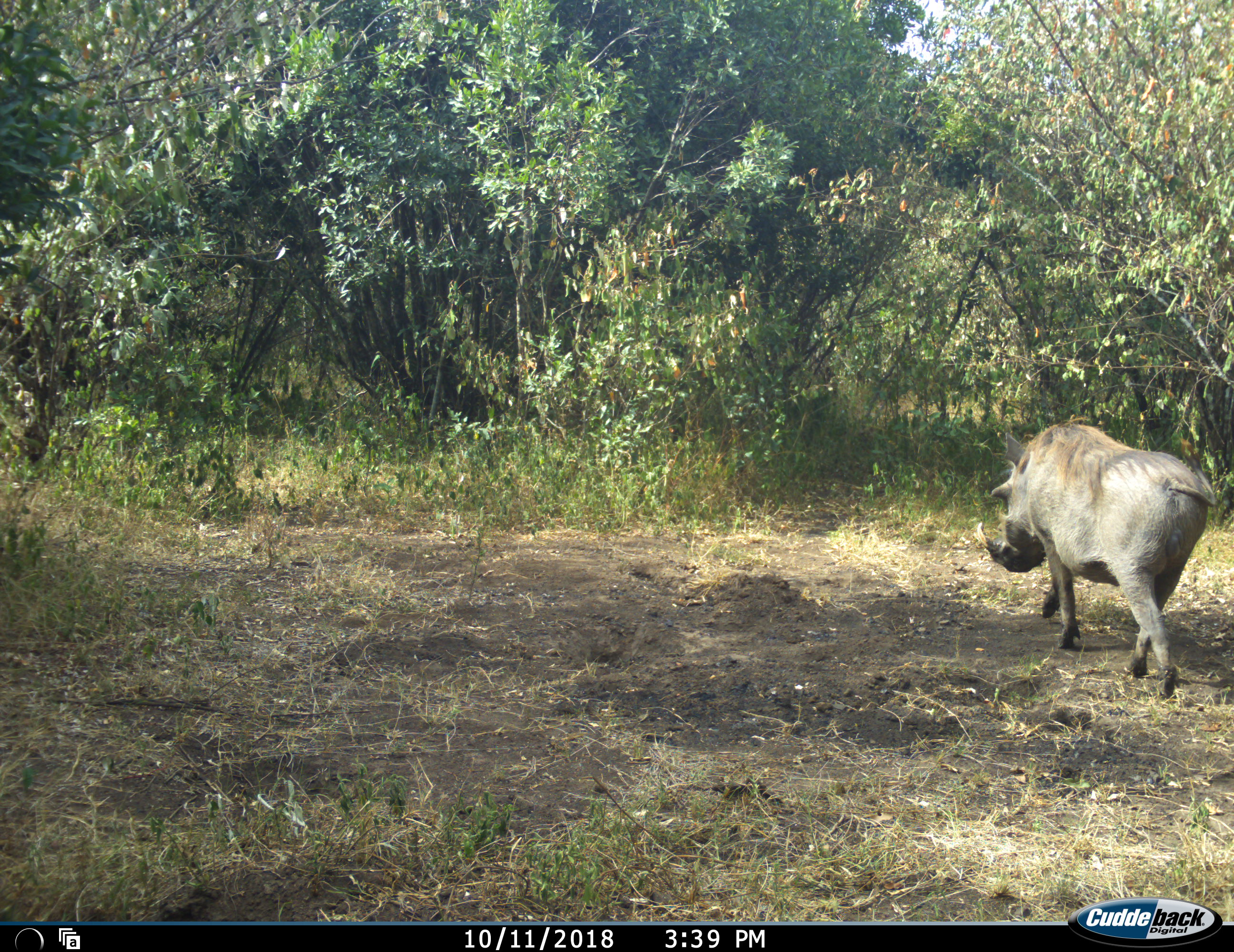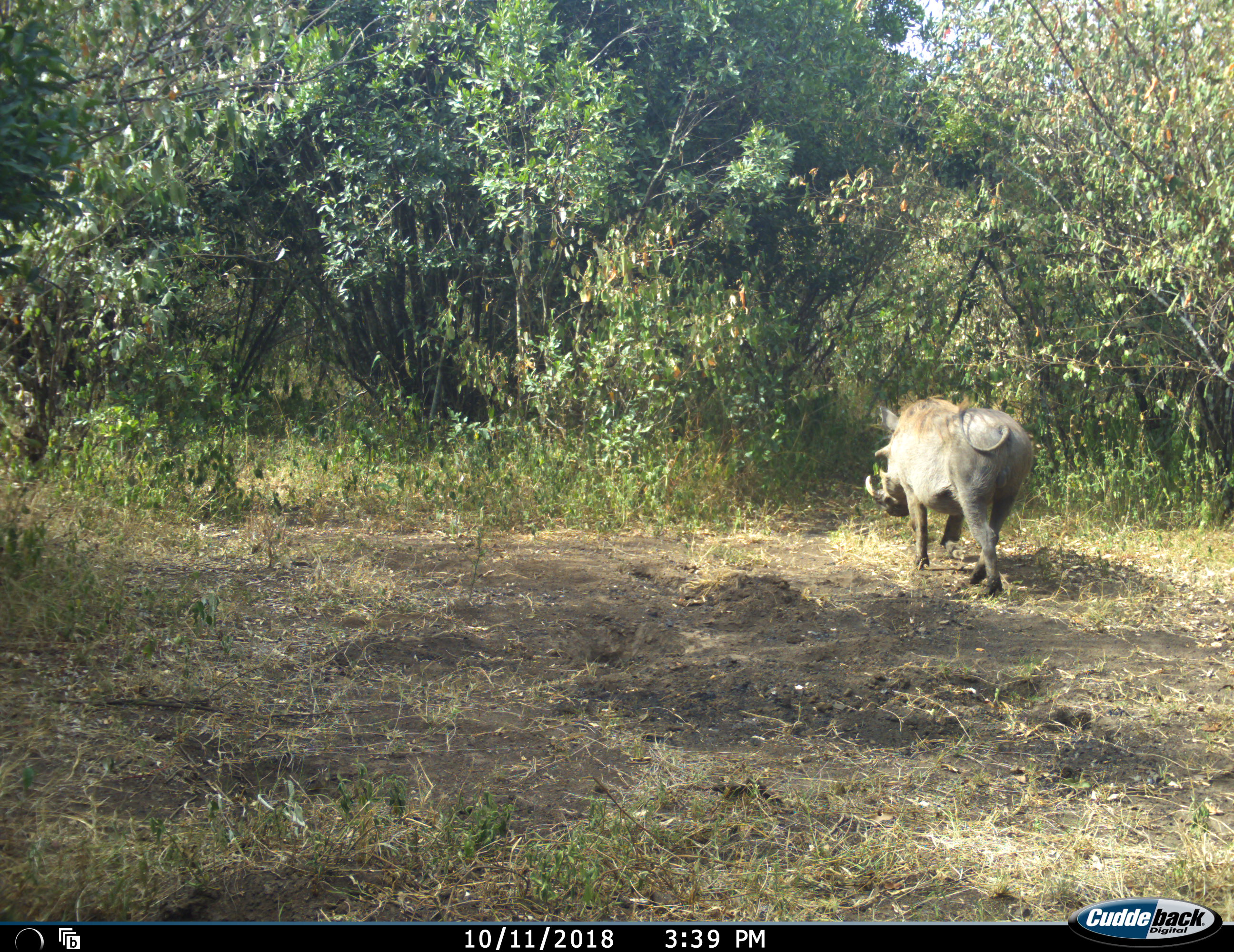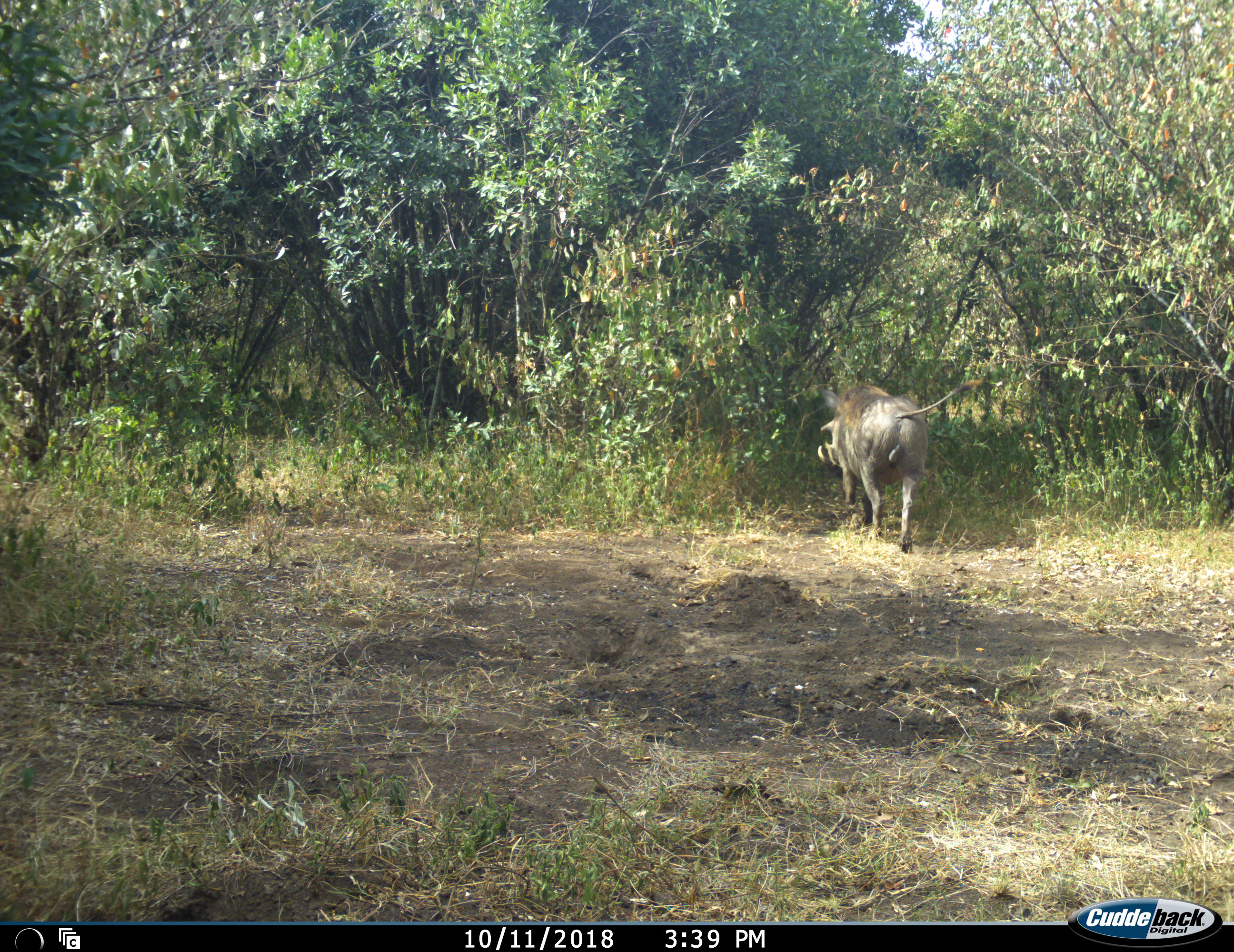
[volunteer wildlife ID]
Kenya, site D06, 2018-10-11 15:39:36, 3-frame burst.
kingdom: Animalia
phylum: Chordata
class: Mammalia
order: Artiodactyla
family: Suidae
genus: Phacochoerus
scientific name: Phacochoerus africanus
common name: warthog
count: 1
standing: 0%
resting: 0%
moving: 100%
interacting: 0%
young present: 0%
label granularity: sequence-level